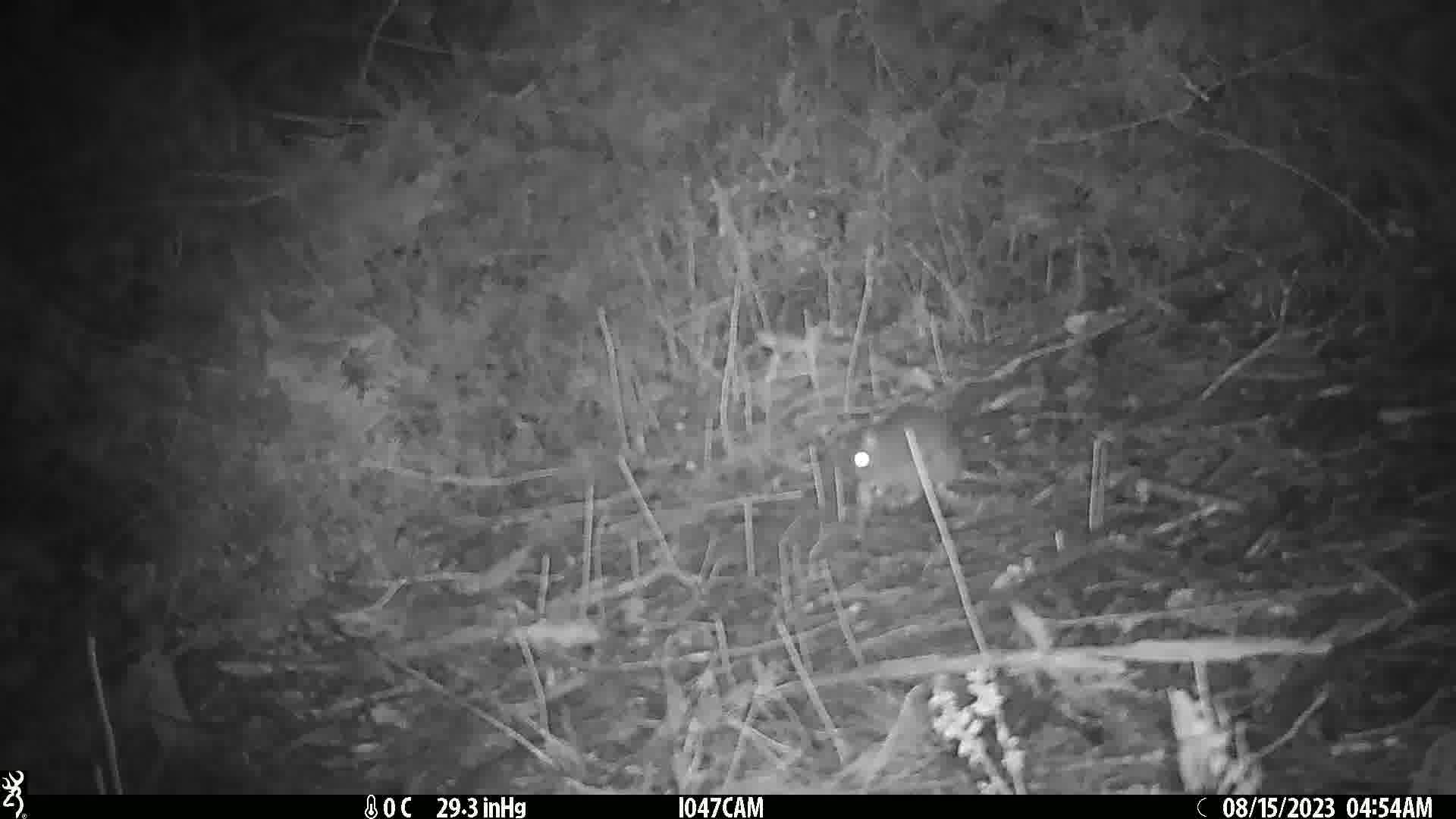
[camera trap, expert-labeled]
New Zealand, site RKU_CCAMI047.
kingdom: Animalia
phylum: Chordata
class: Mammalia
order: Rodentia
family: Muridae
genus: Rattus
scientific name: Rattus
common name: rat